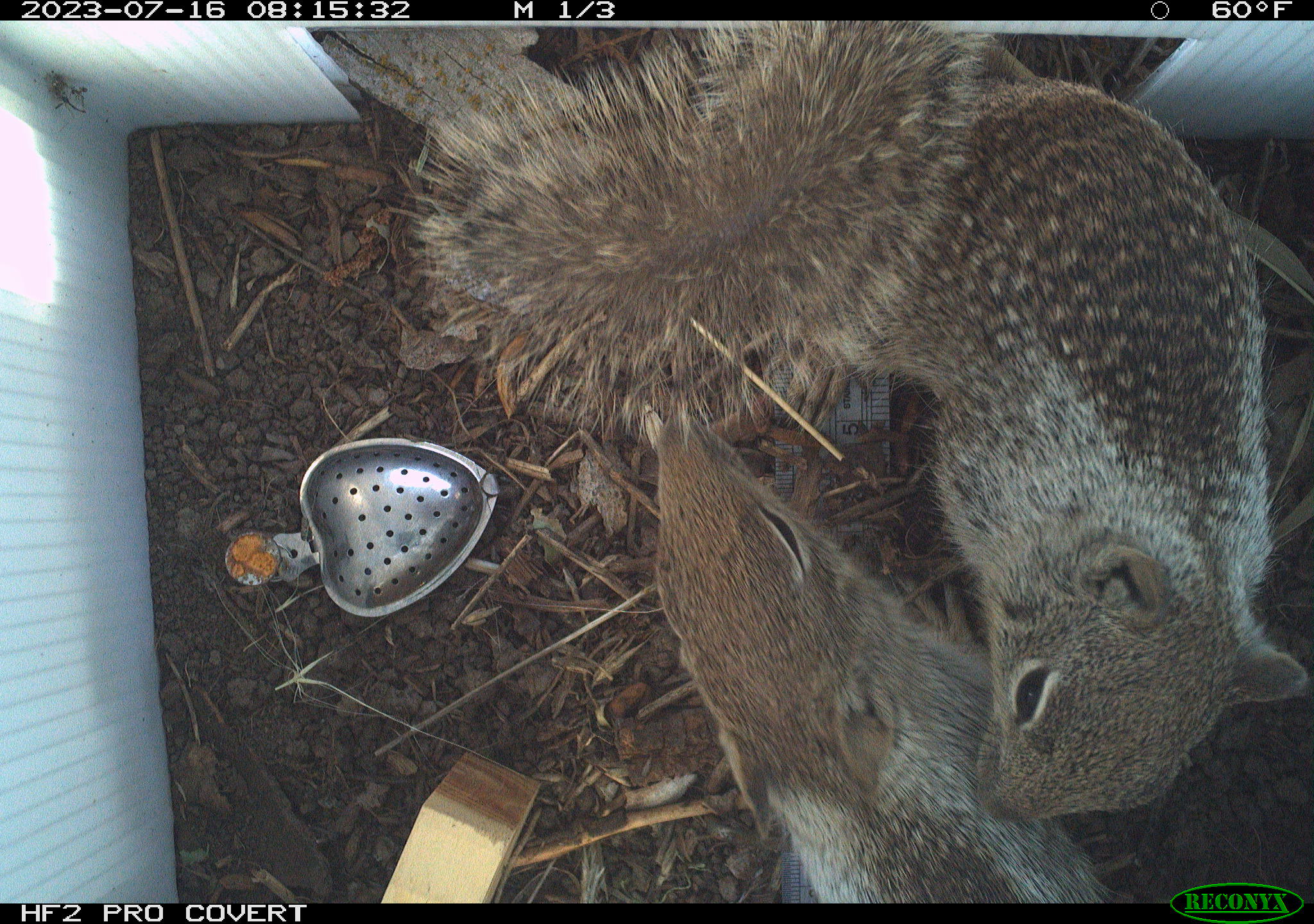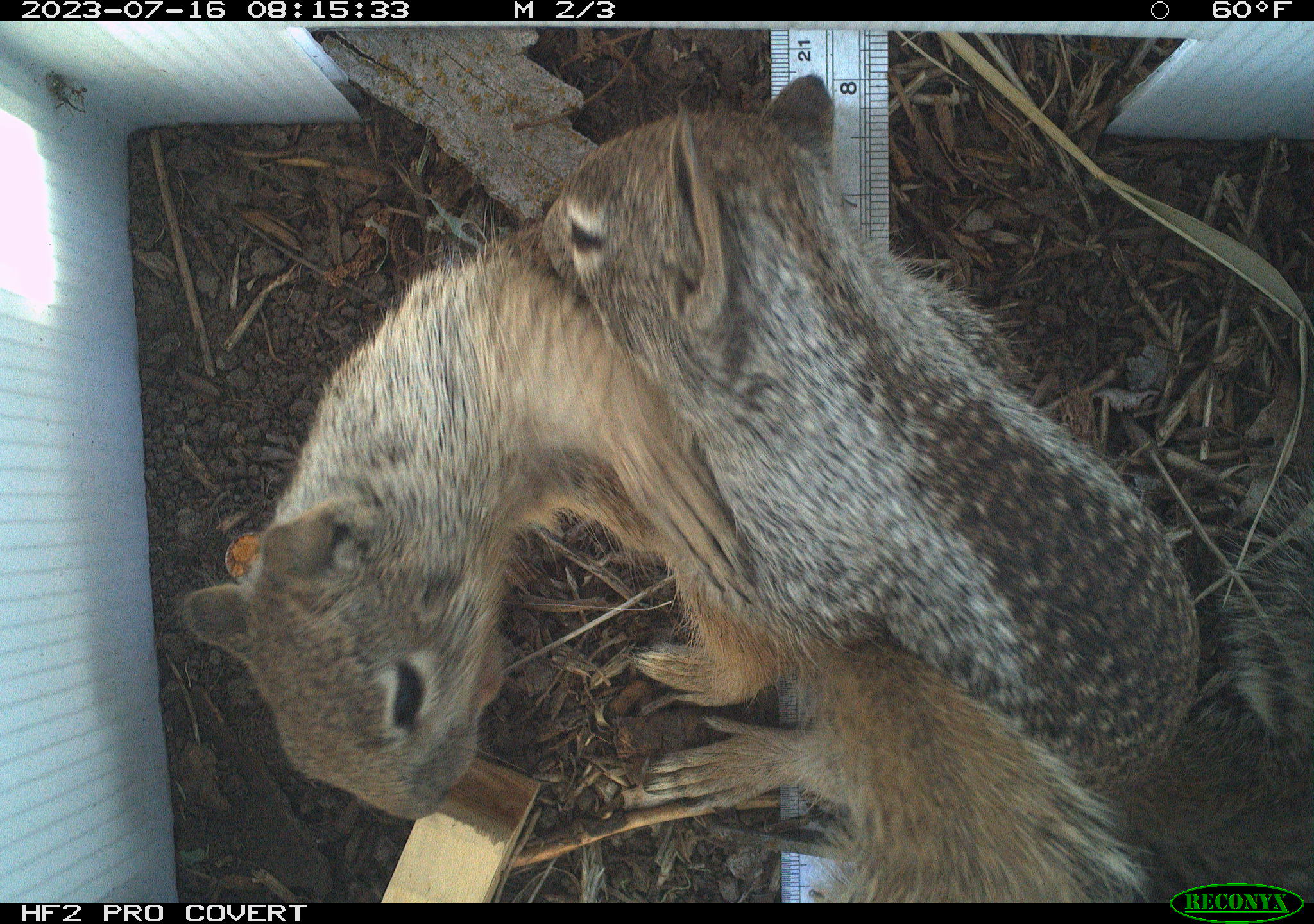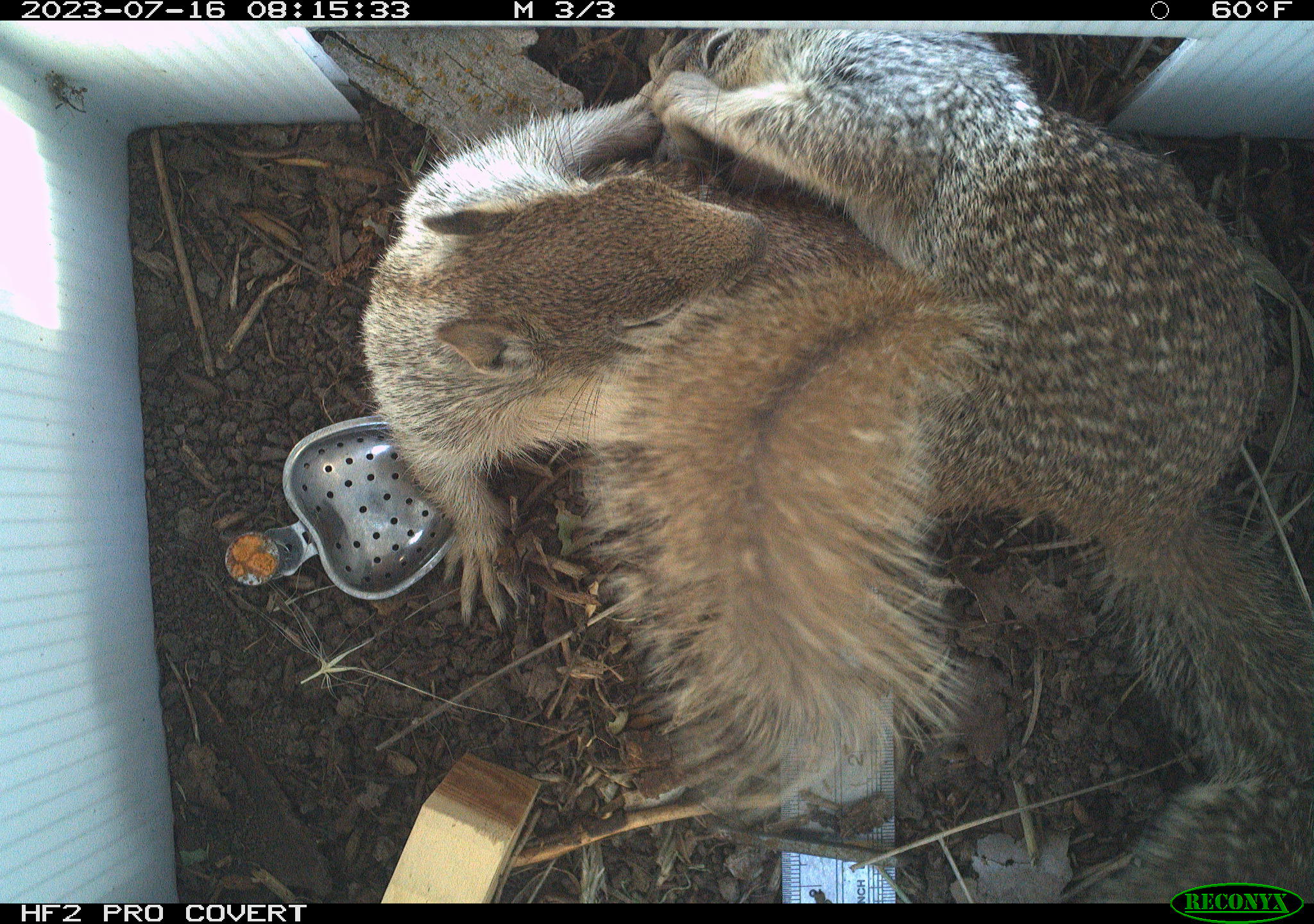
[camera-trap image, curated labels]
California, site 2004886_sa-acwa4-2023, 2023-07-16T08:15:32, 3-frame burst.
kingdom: Animalia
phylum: Chordata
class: Mammalia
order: Rodentia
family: Sciuridae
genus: Otospermophilus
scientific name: Otospermophilus beecheyi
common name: california ground squirrel